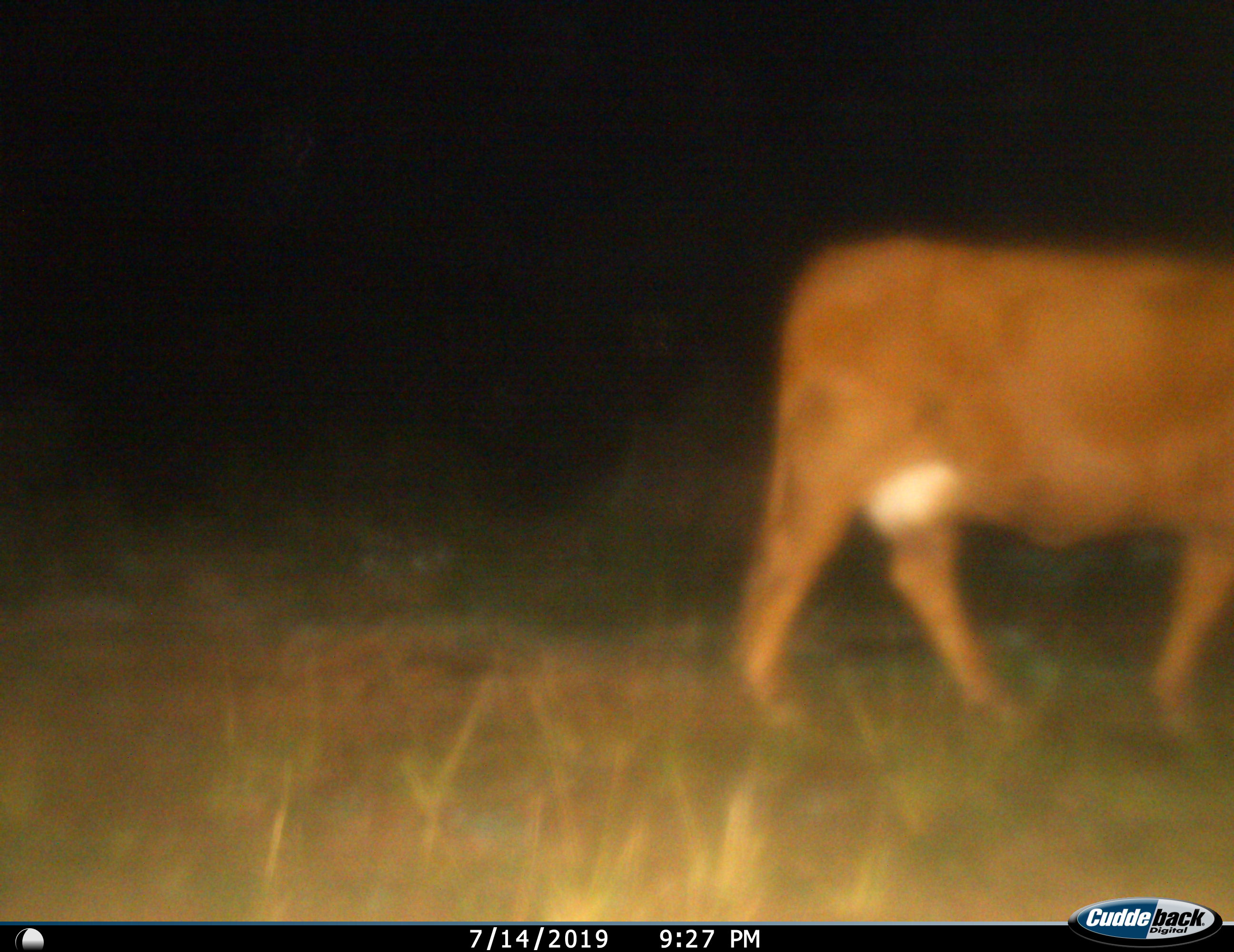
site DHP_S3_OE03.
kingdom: Animalia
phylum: Chordata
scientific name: Vertebrata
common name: domestic animal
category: domesticanimal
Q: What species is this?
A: Domesticanimal (domestic animal) (Vertebrata).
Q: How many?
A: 1.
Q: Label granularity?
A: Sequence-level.